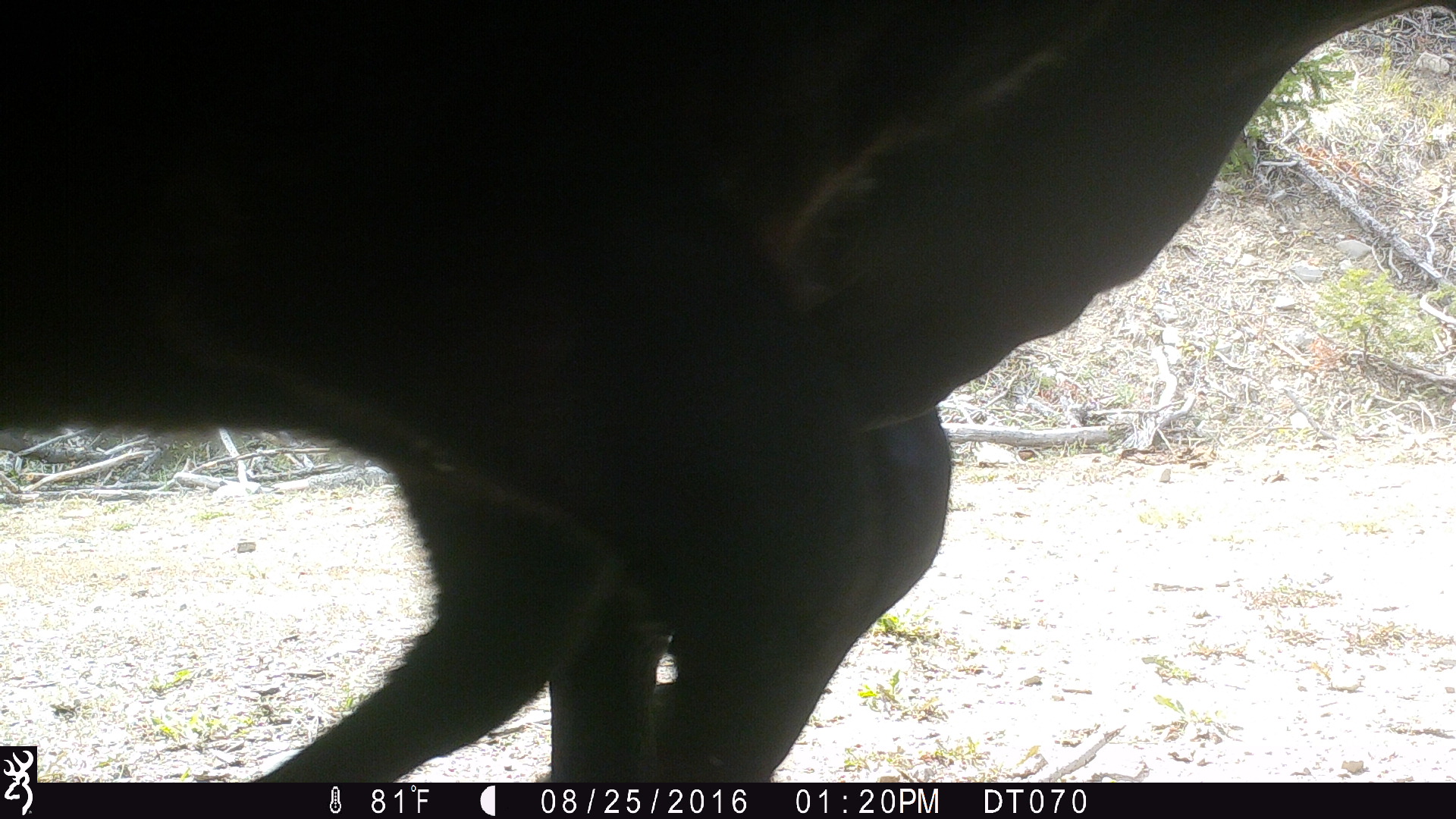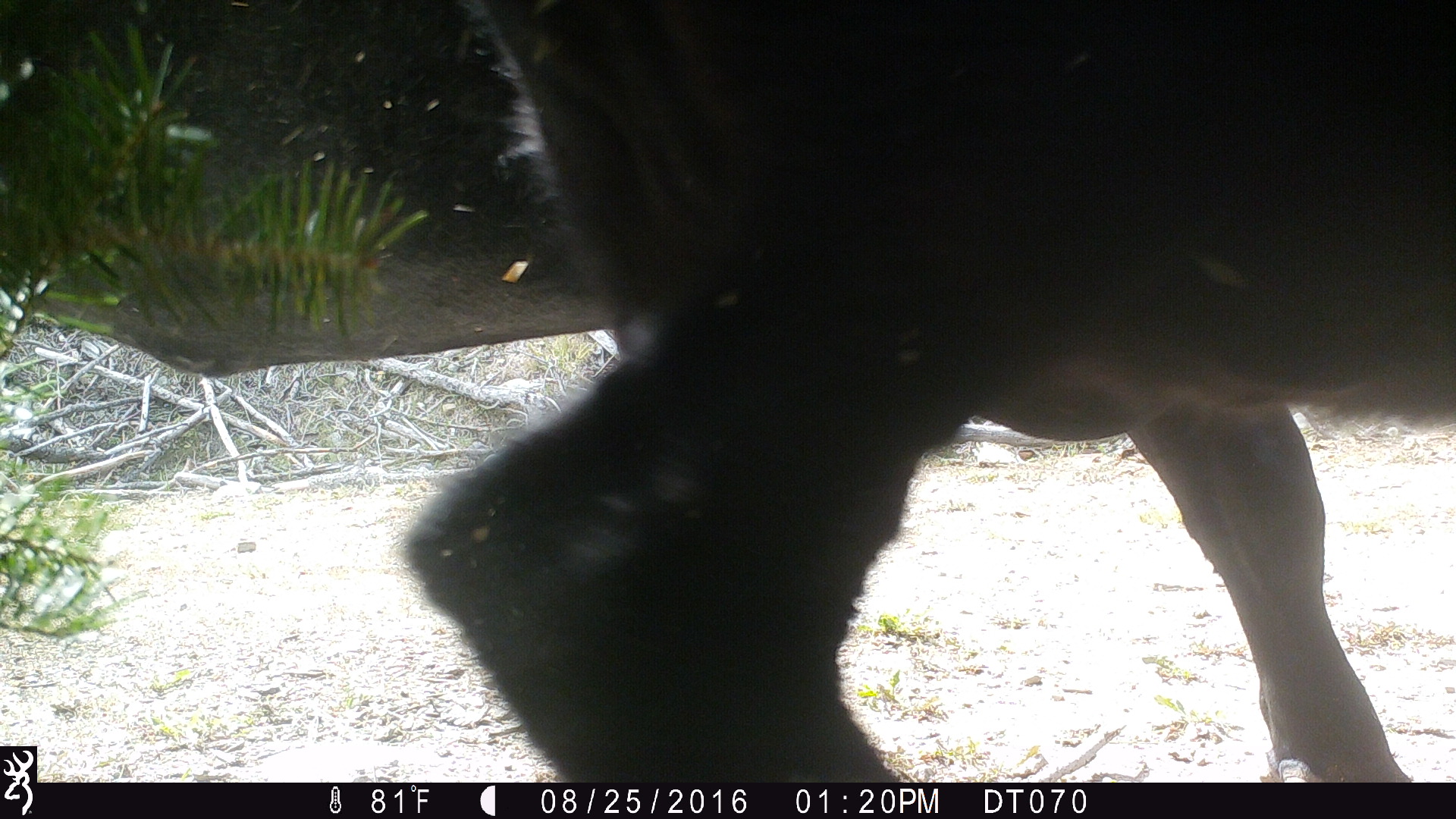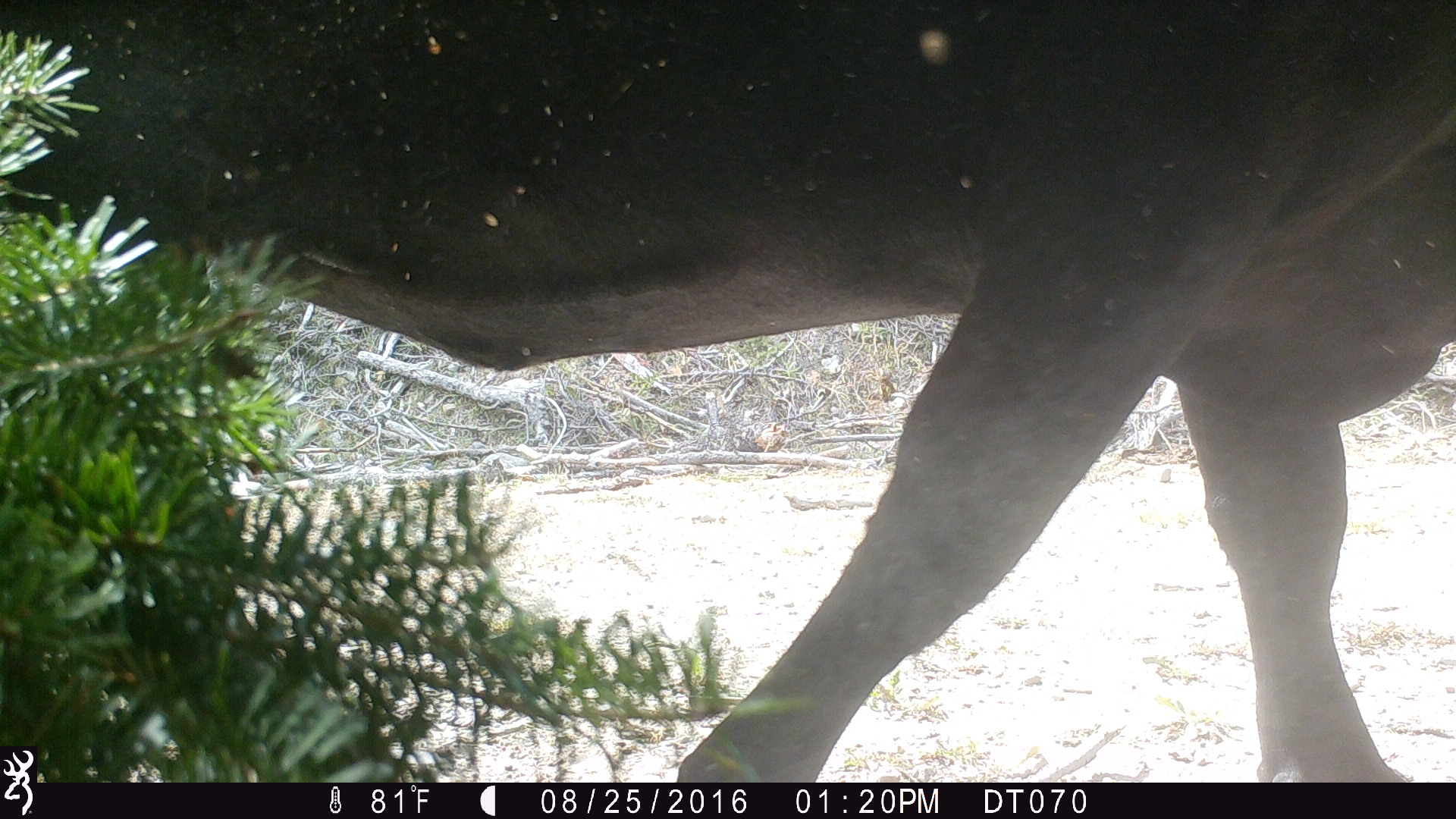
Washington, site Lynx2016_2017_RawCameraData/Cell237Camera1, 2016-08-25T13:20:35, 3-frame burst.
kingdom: Animalia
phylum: Chordata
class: Mammalia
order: Artiodactyla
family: Bovidae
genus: Bos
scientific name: Bos taurus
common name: domestic cattle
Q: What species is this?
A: Domestic cattle (Bos taurus).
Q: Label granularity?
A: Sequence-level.